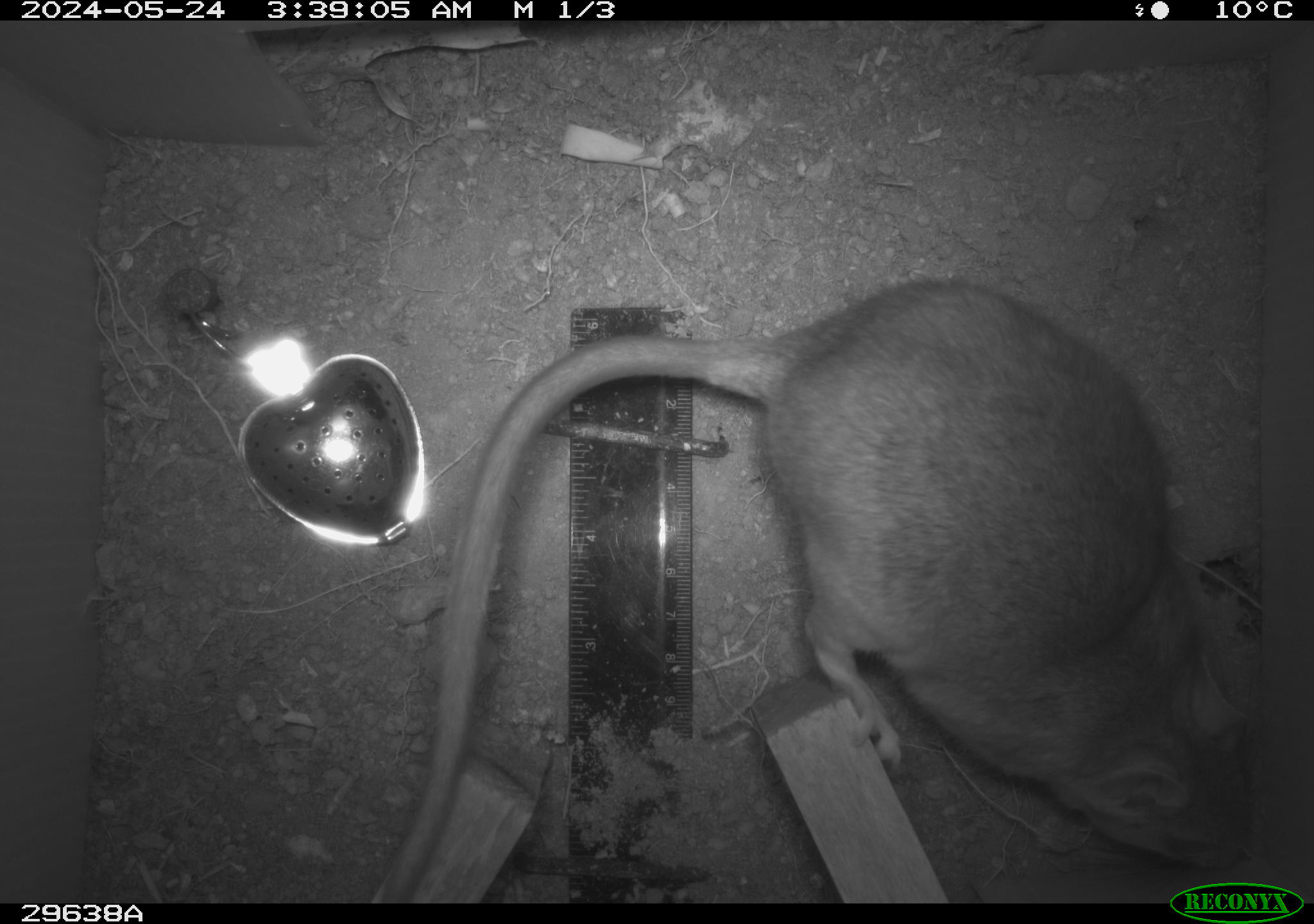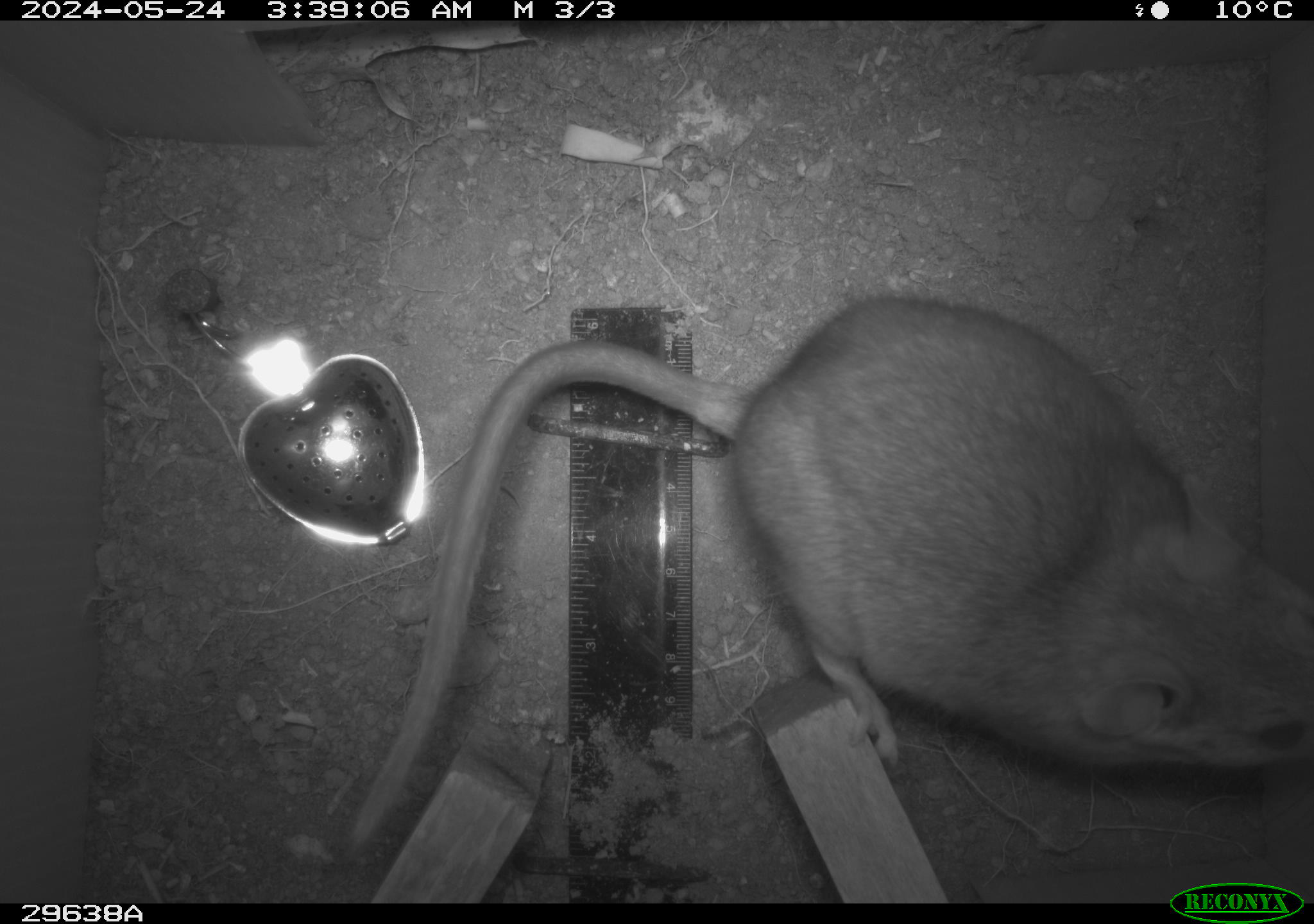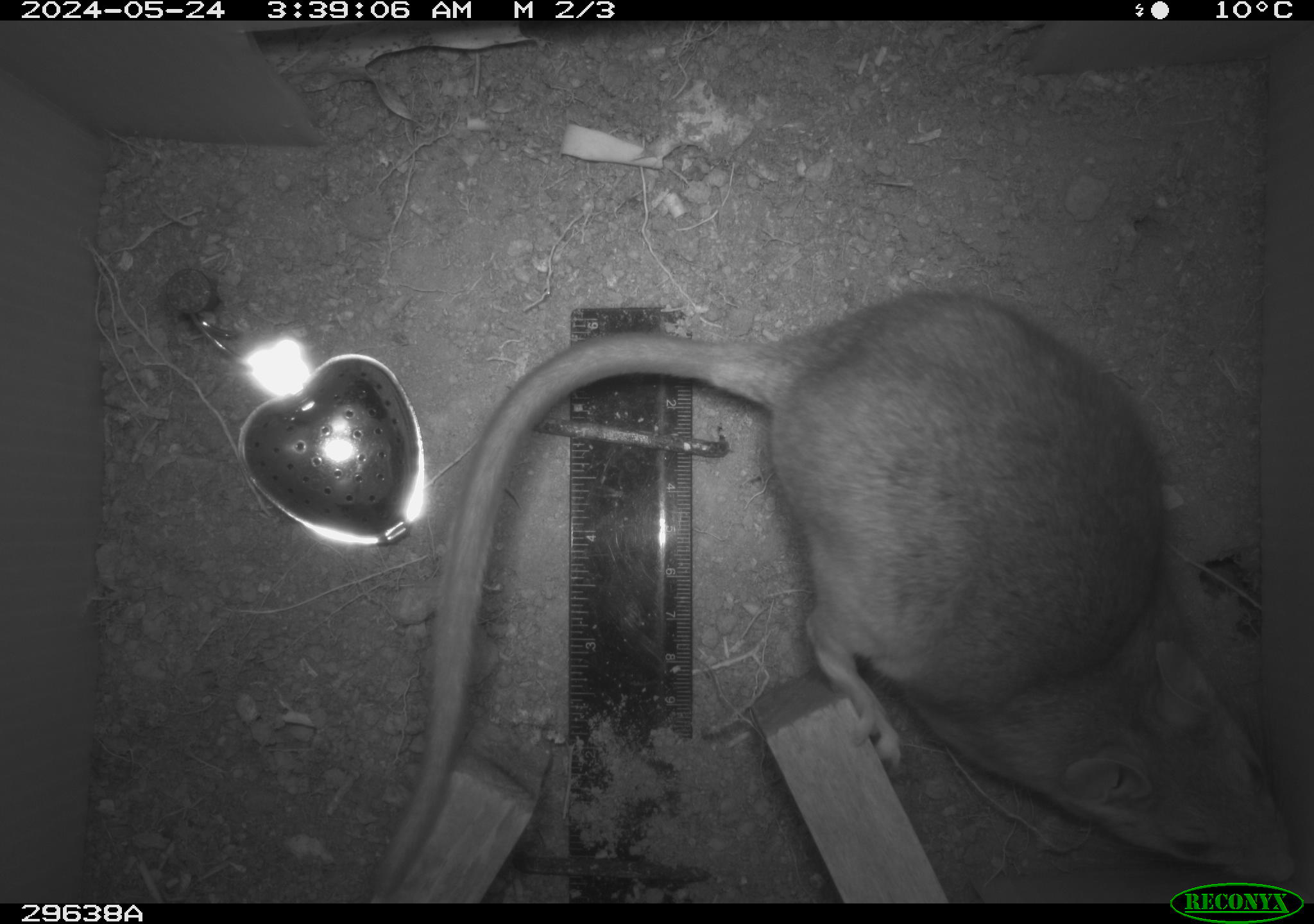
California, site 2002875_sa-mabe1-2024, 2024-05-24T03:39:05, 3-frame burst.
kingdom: Animalia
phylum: Chordata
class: Mammalia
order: Rodentia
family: Cricetidae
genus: Neotoma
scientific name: Neotoma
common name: pack rat or woodrat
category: neotoma species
Neotoma species (pack rat or woodrat) (Neotoma).